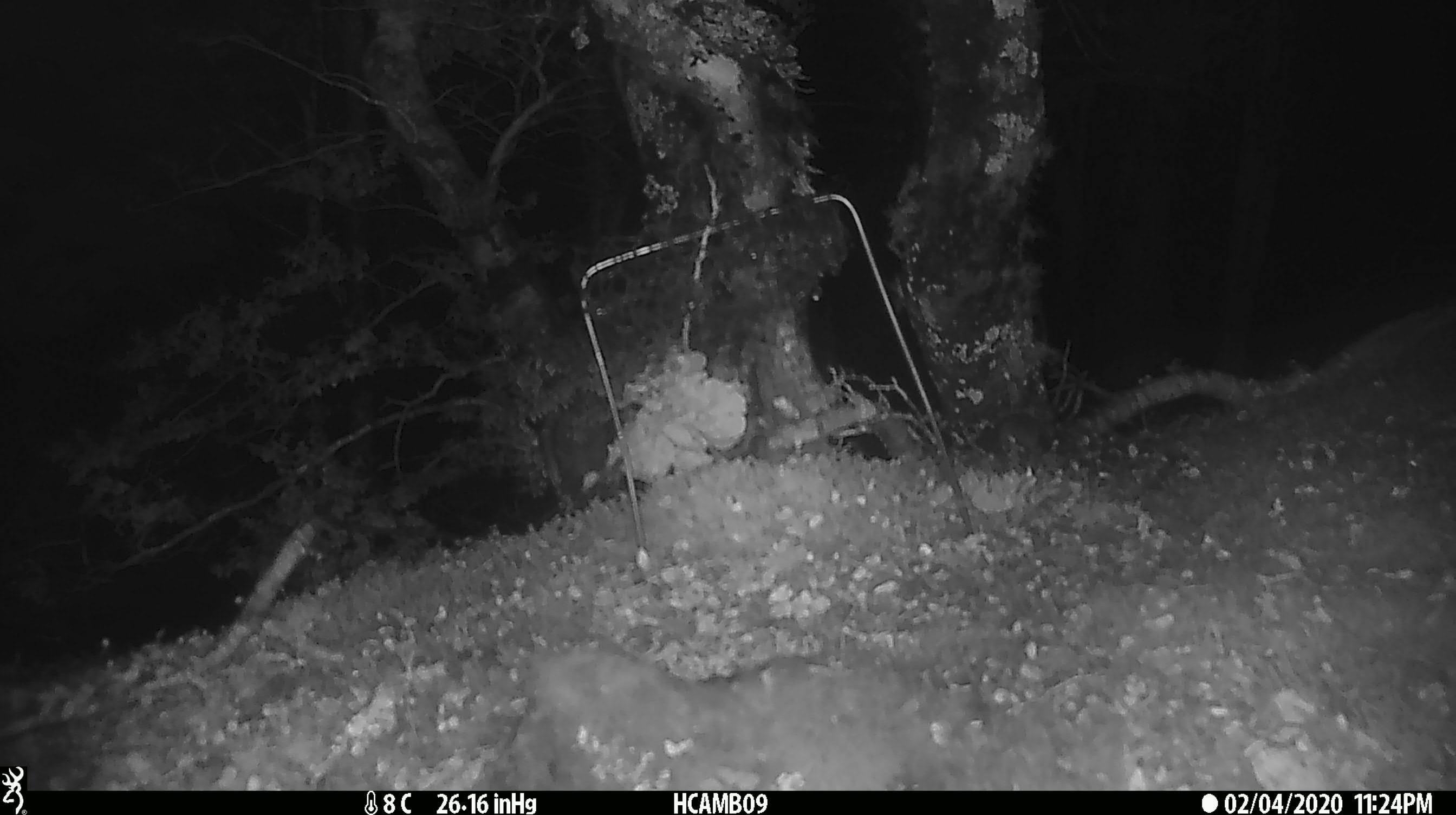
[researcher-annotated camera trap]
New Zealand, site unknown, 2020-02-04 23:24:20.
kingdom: Animalia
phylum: Chordata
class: Mammalia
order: Rodentia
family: Muridae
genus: Mus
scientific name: Mus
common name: mouse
Mouse (Mus).